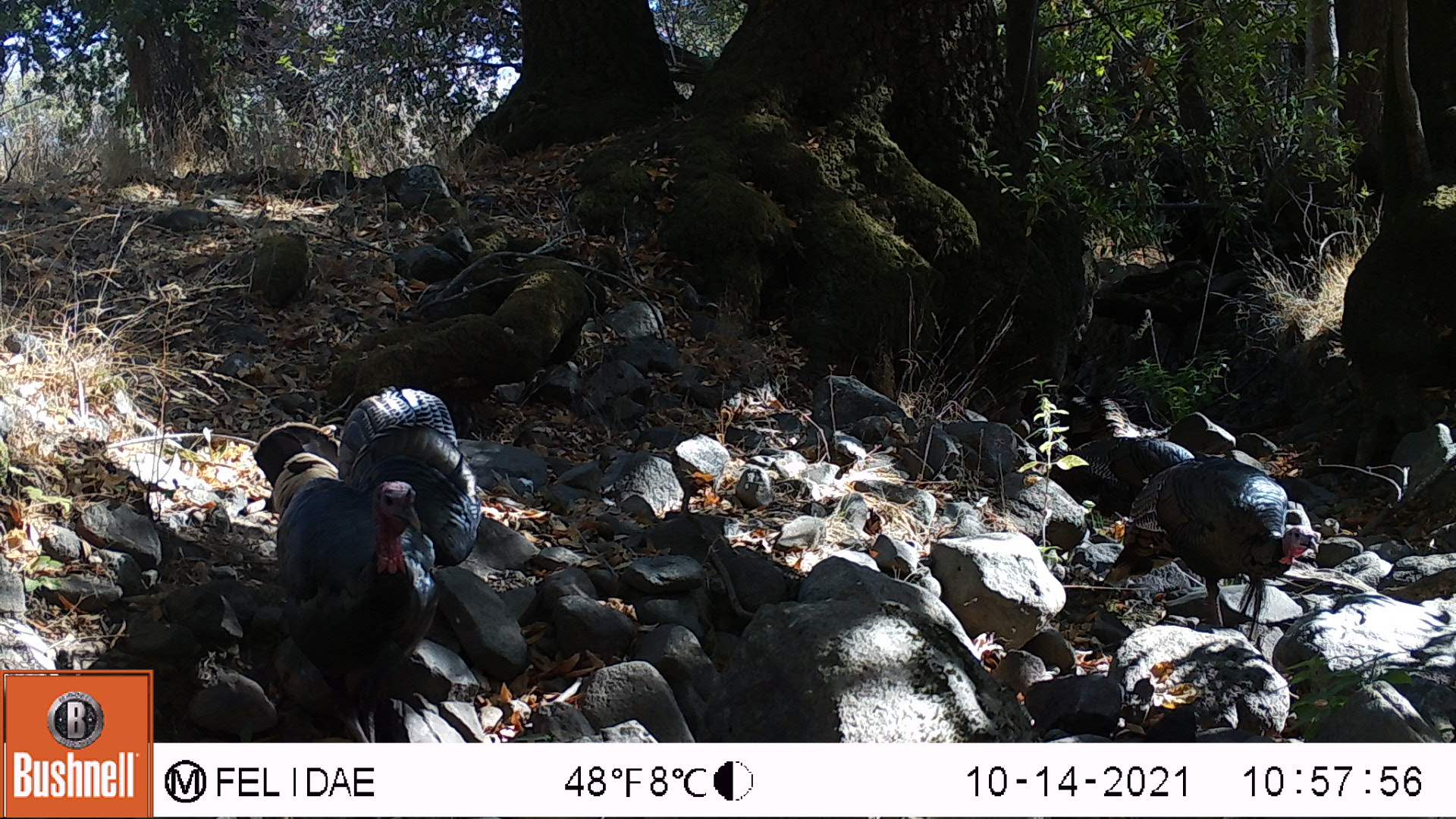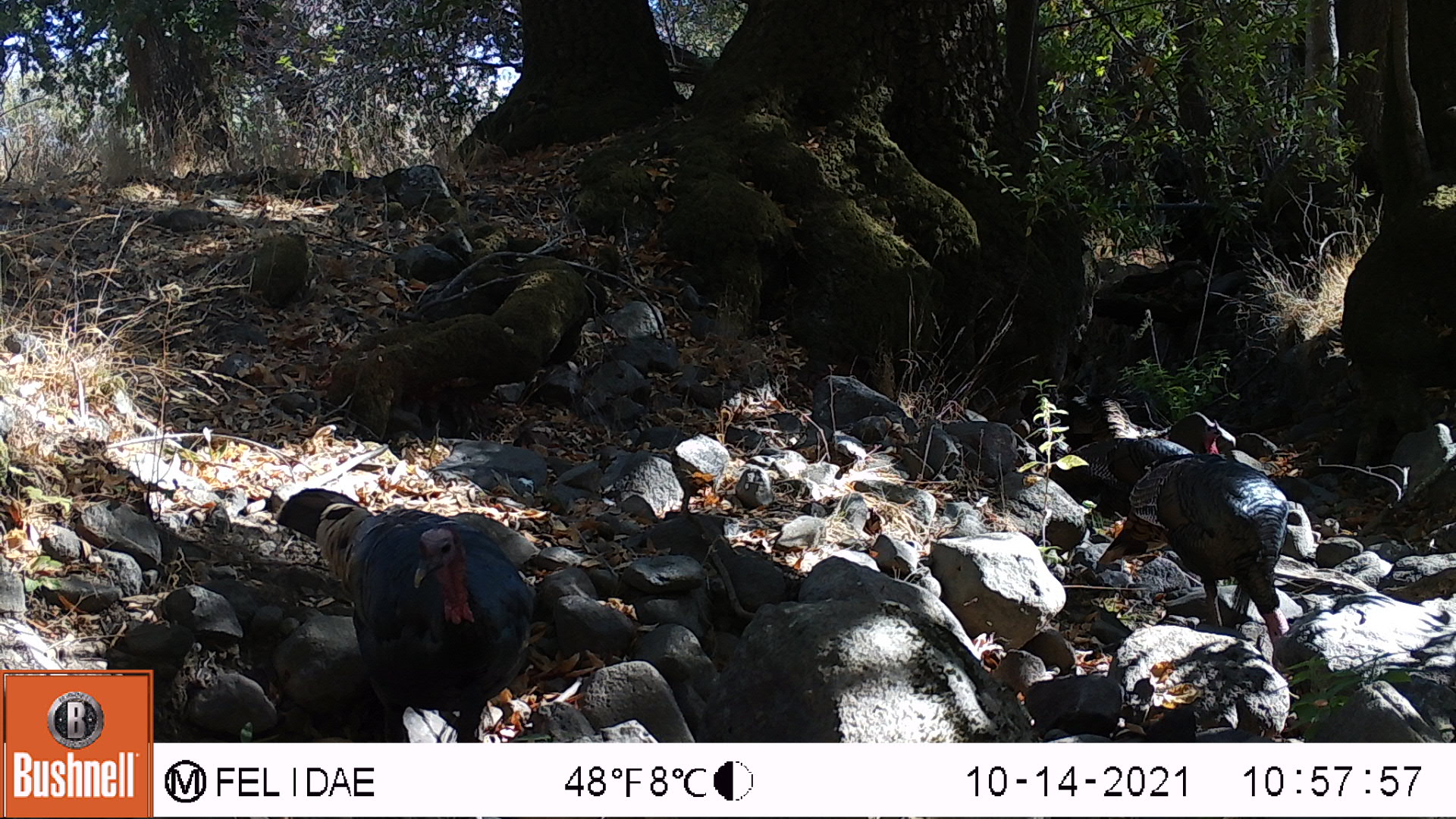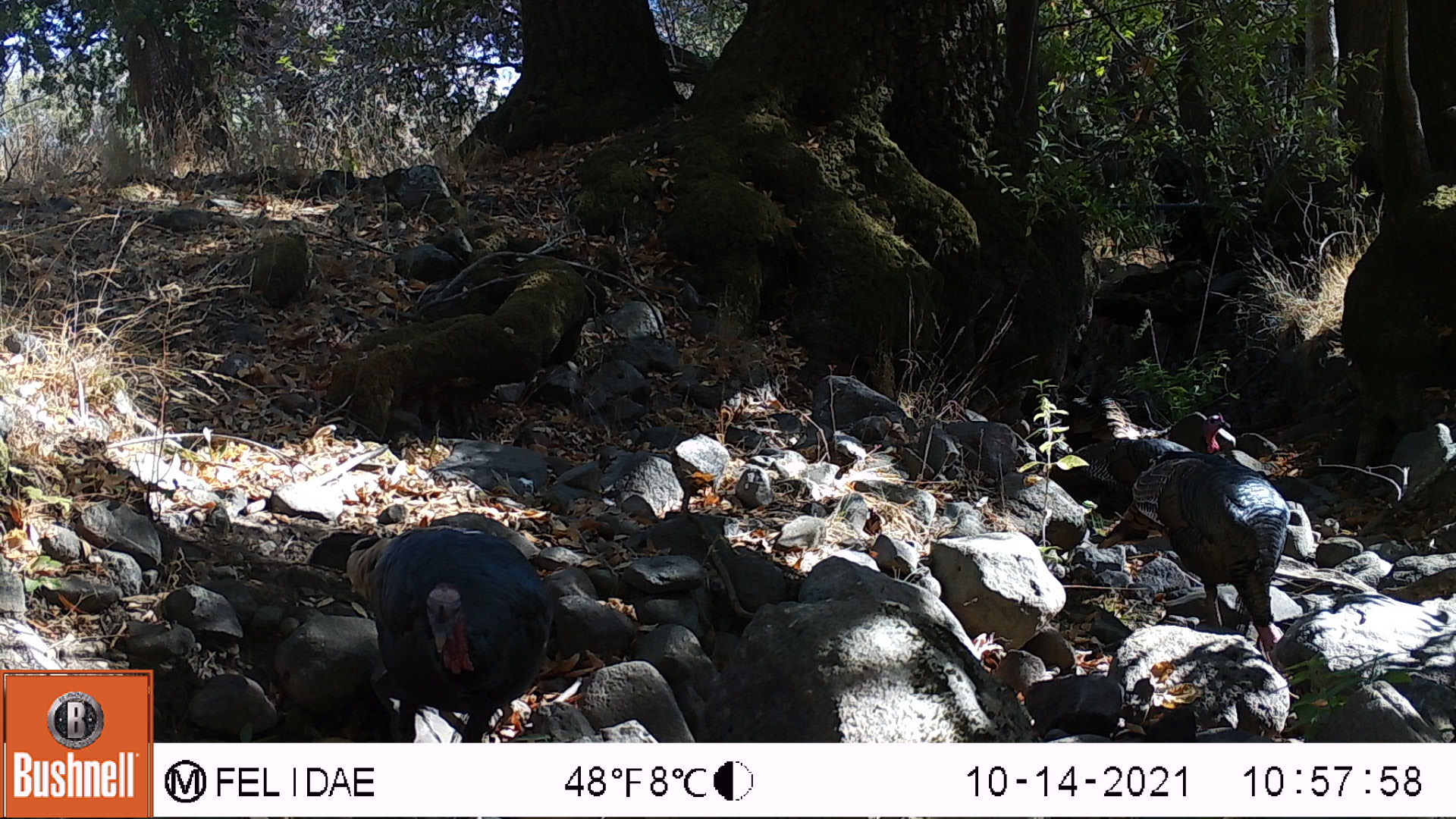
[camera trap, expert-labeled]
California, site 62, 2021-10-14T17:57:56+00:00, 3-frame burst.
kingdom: Animalia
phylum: Chordata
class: Aves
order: Galliformes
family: Phasianidae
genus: Meleagris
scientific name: Meleagris gallopavo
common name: turkey